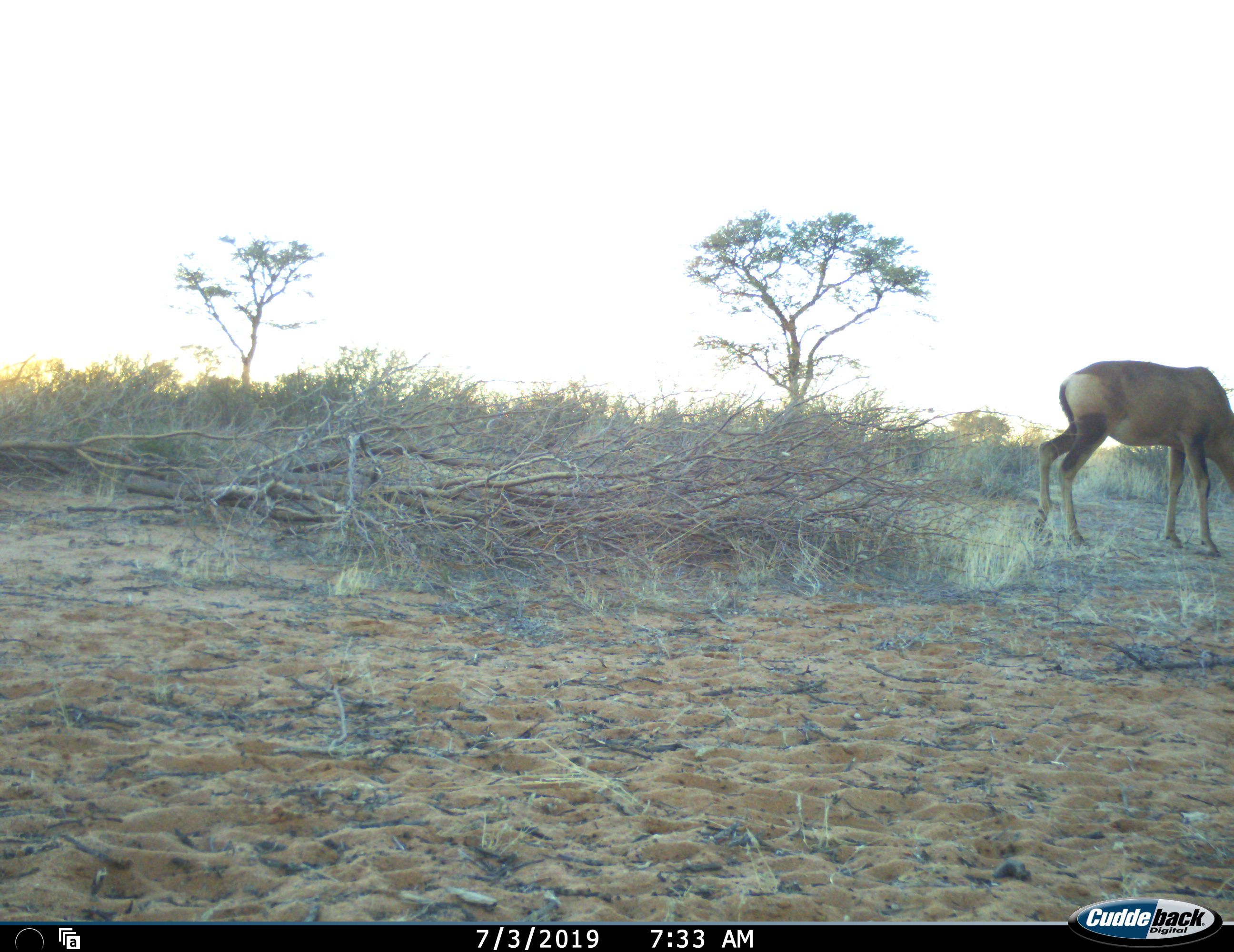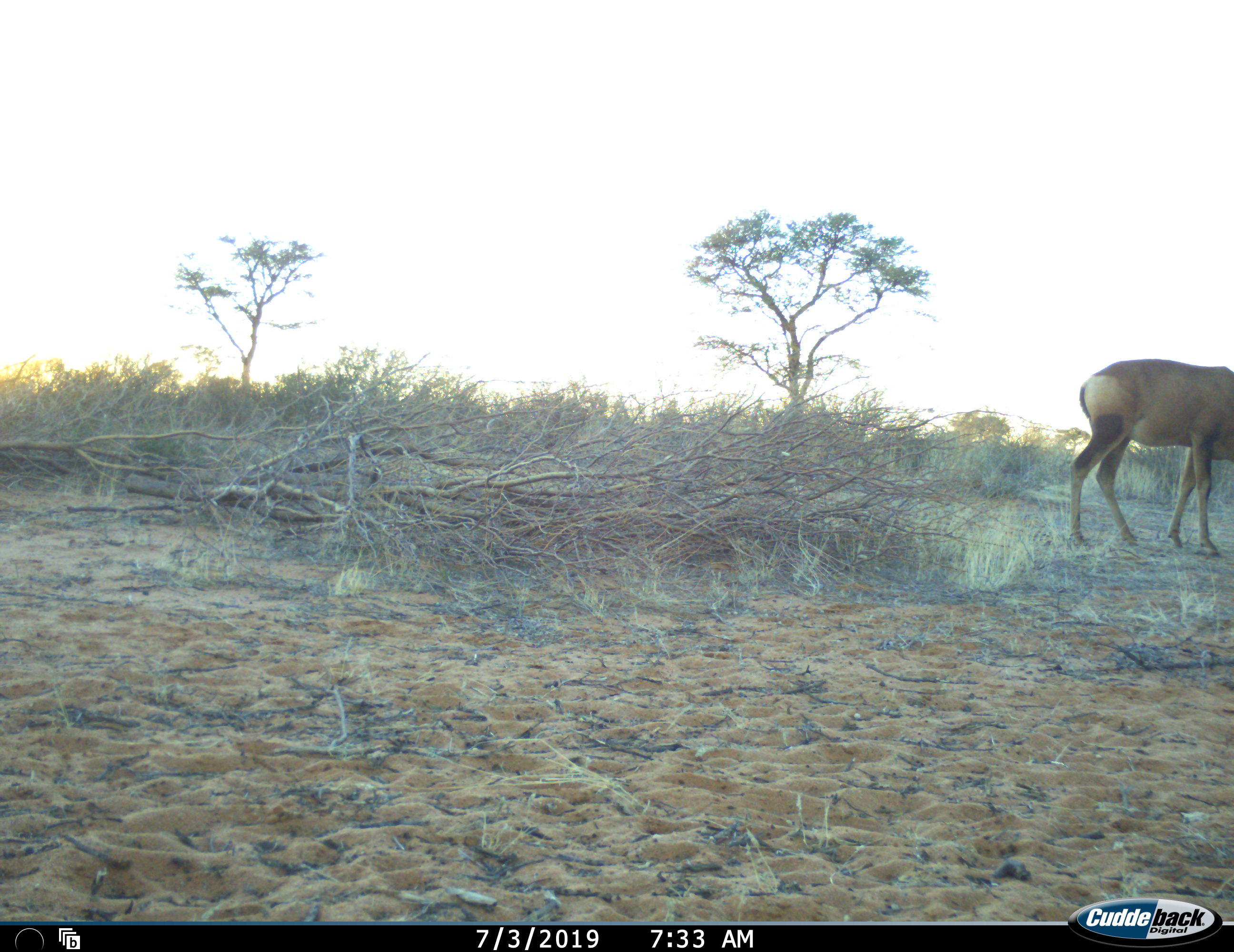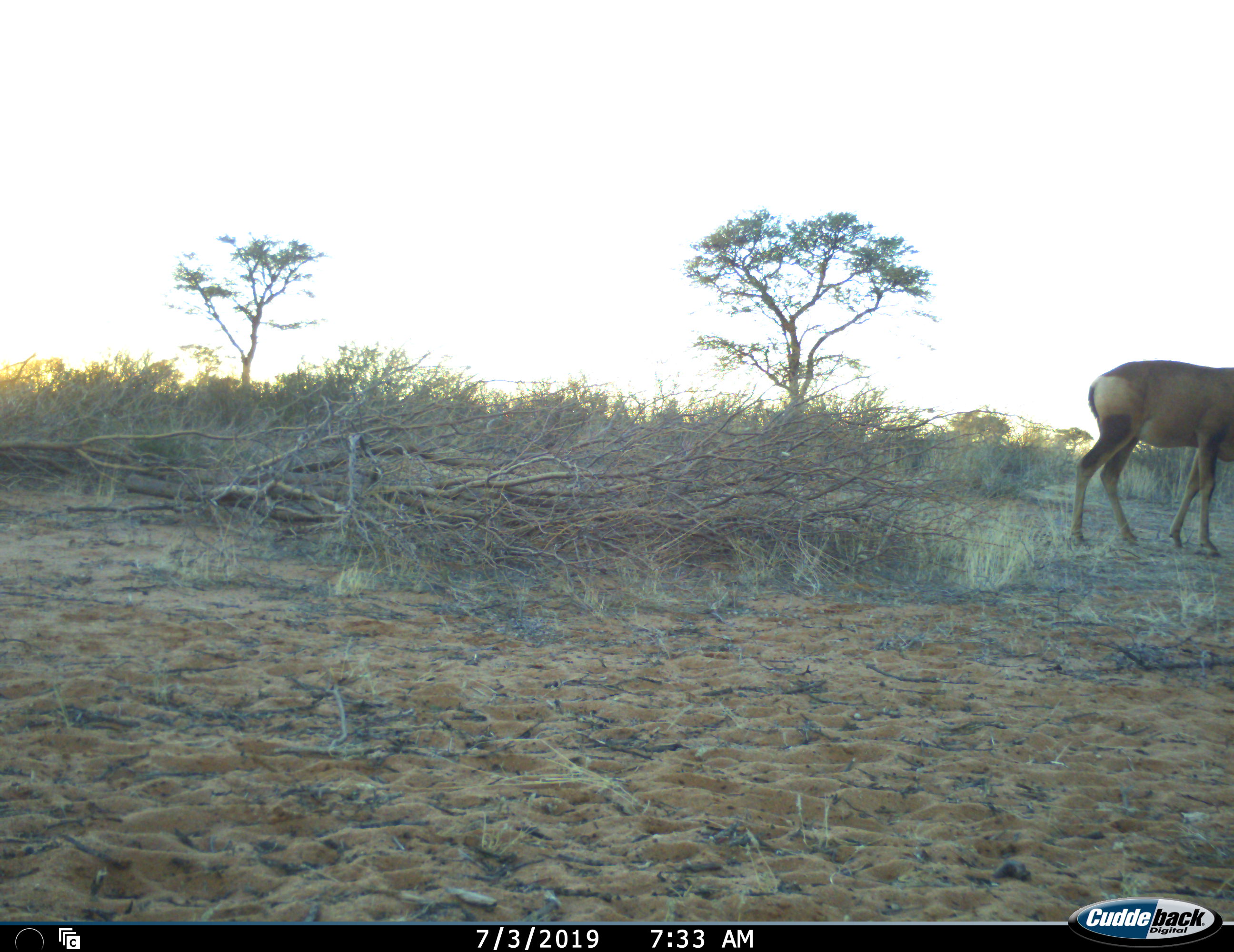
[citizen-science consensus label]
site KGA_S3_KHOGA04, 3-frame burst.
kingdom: Animalia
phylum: Chordata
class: Mammalia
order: Artiodactyla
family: Bovidae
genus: Alcelaphus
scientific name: Alcelaphus buselaphus caama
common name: red hartebeest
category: hartebeestred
Hartebeestred (red hartebeest) (Alcelaphus buselaphus caama), count 1. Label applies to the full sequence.